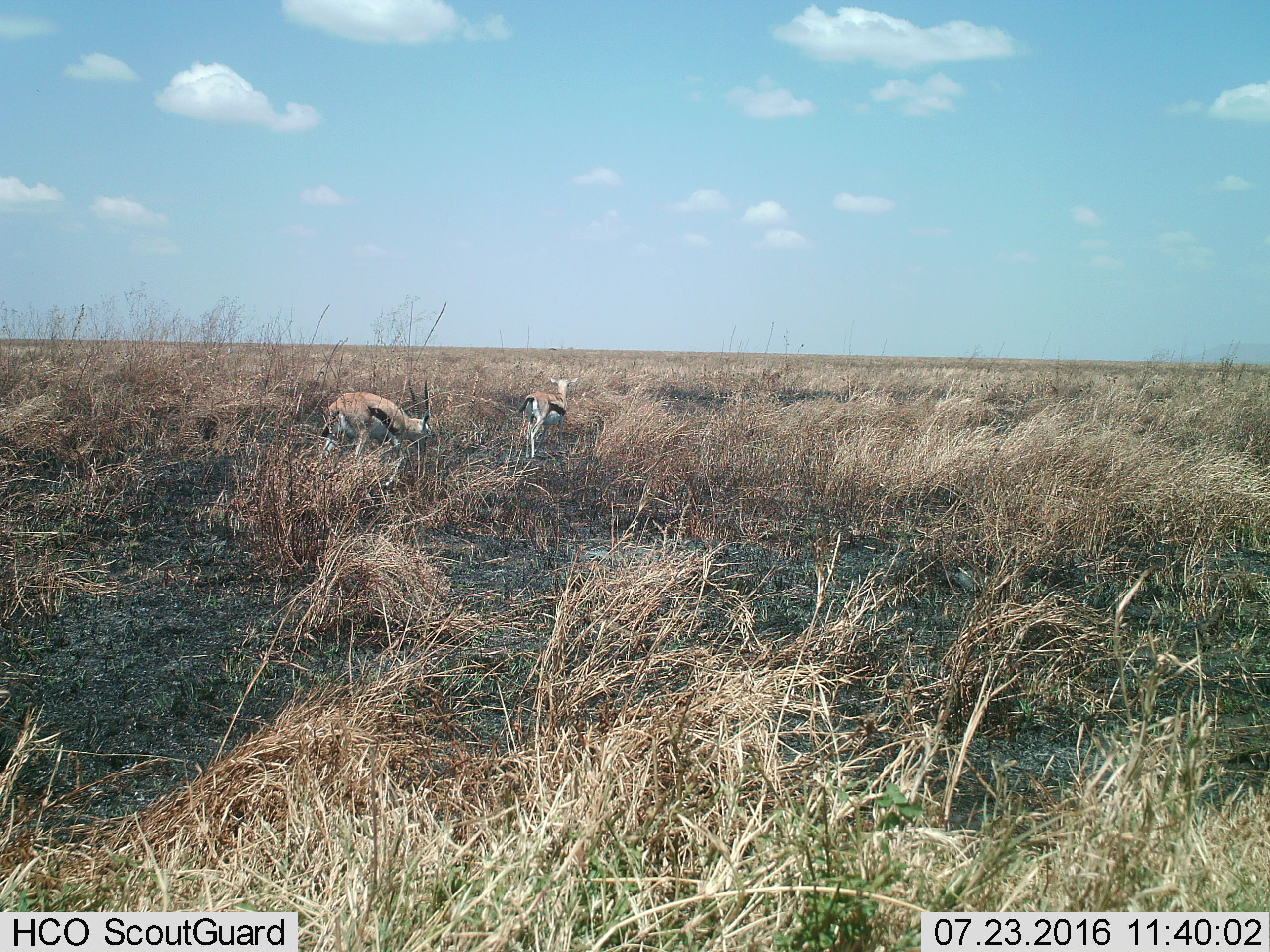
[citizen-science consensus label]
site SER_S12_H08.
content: unidentified animal